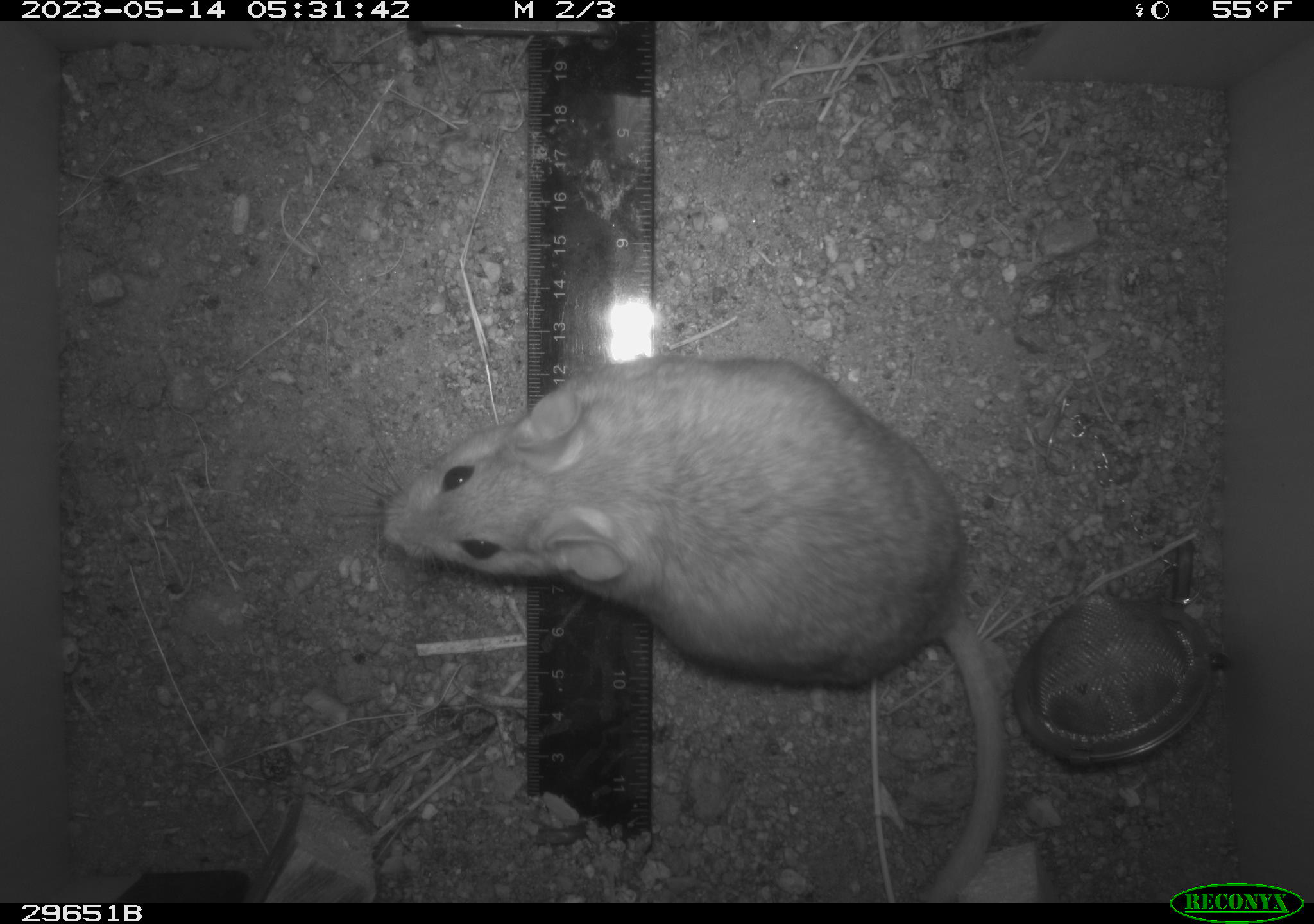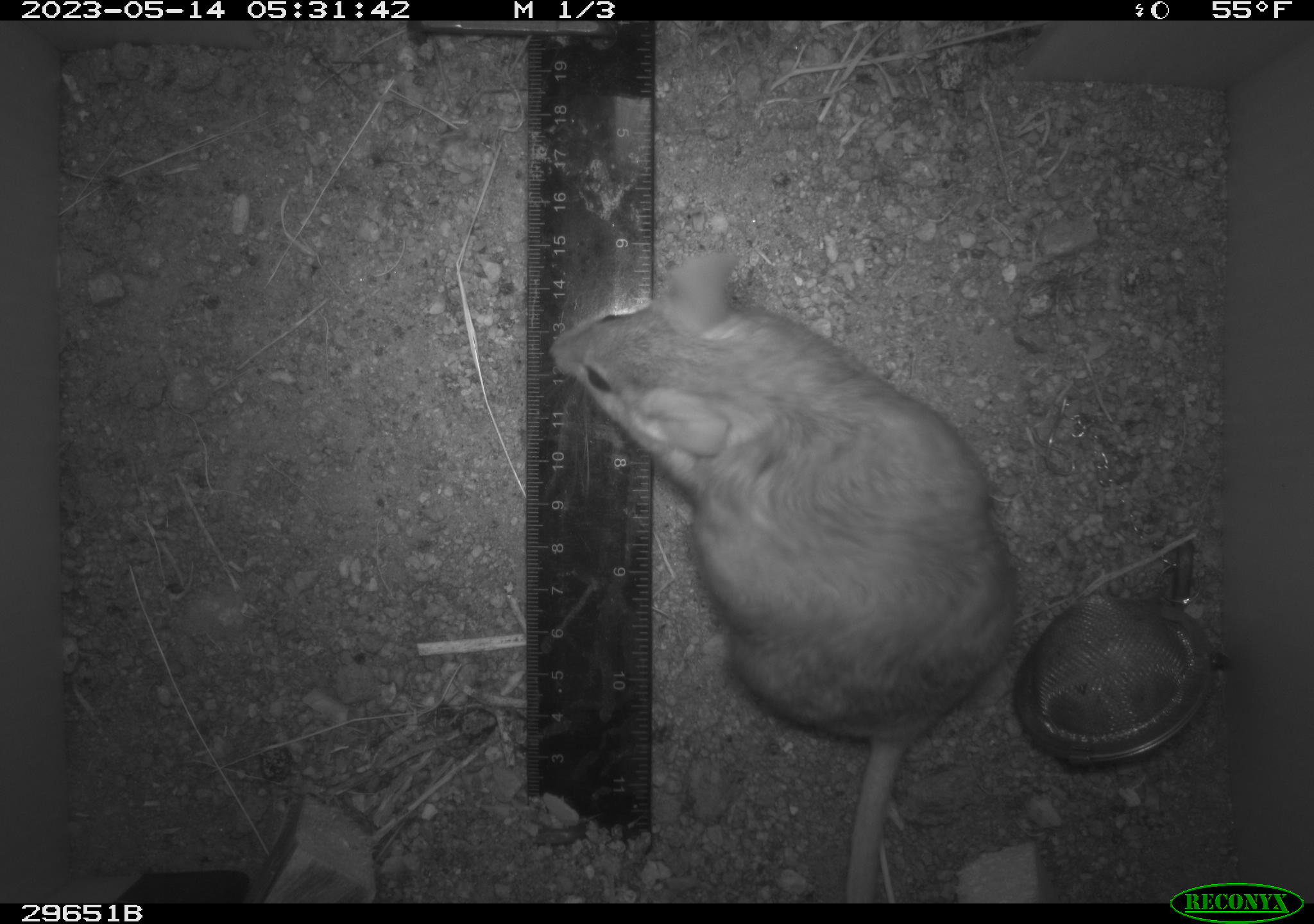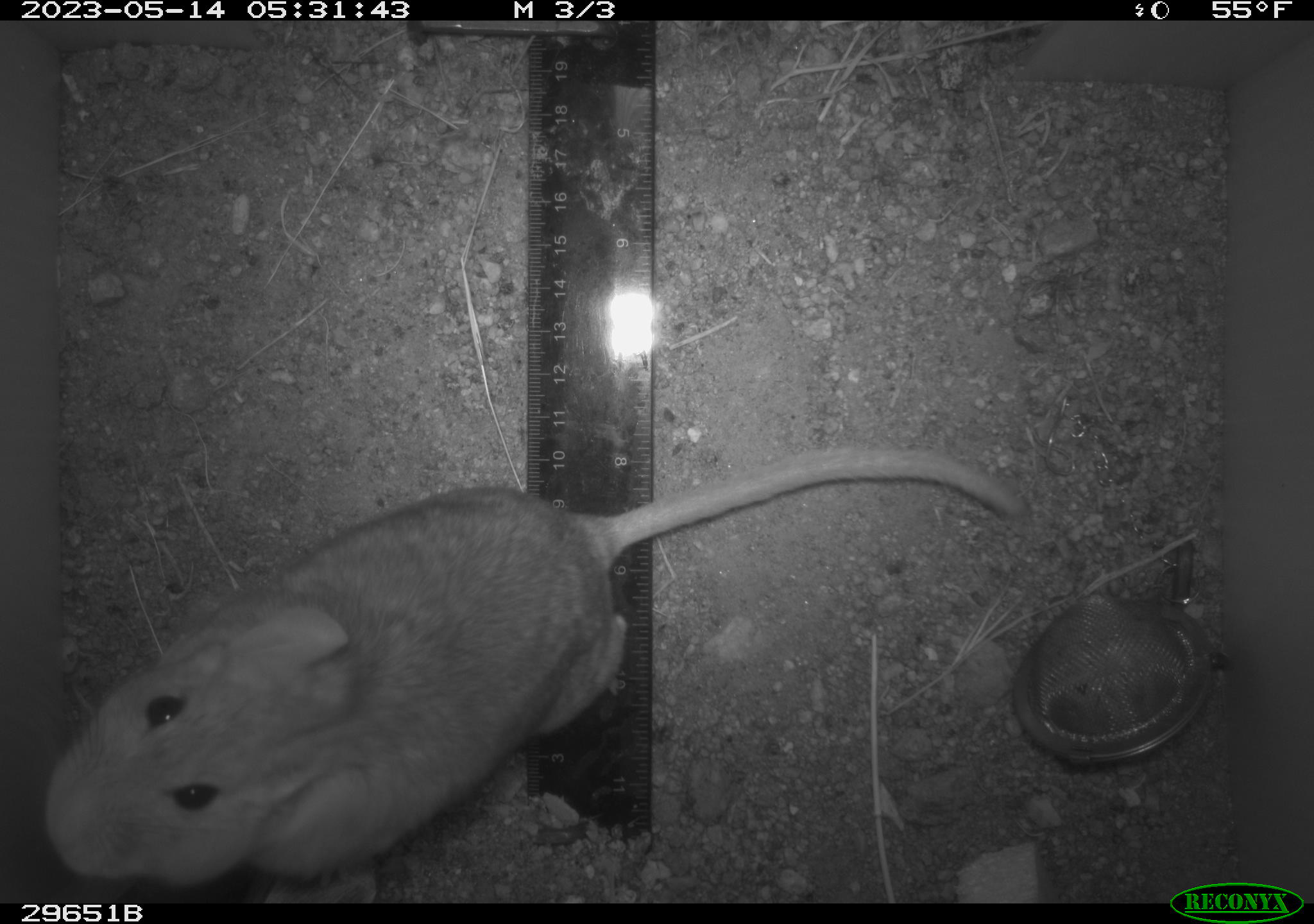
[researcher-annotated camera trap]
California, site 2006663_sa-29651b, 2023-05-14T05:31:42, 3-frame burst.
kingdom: Animalia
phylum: Chordata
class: Mammalia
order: Rodentia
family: Cricetidae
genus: Neotoma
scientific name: Neotoma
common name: pack rat or woodrat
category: neotoma species